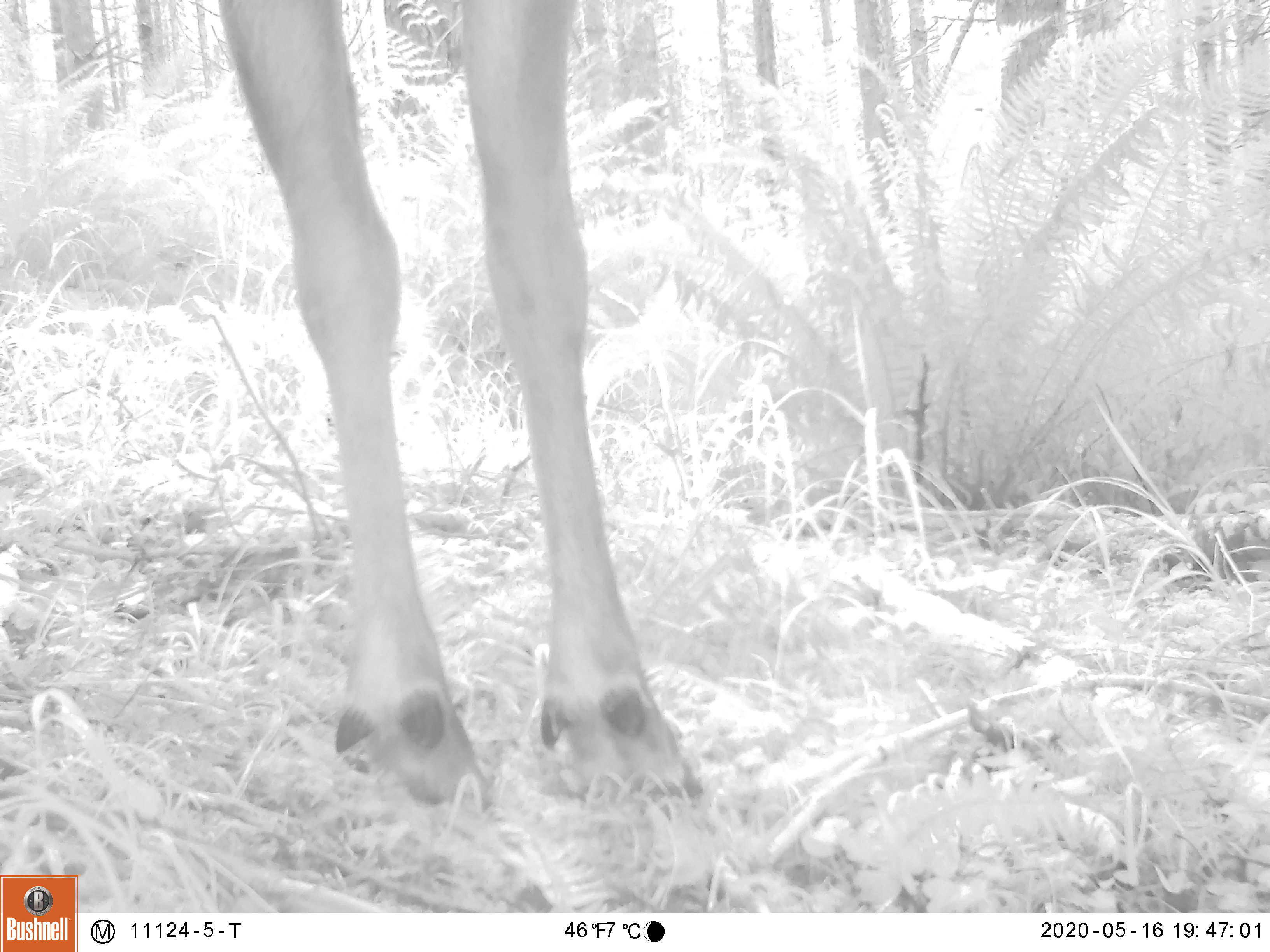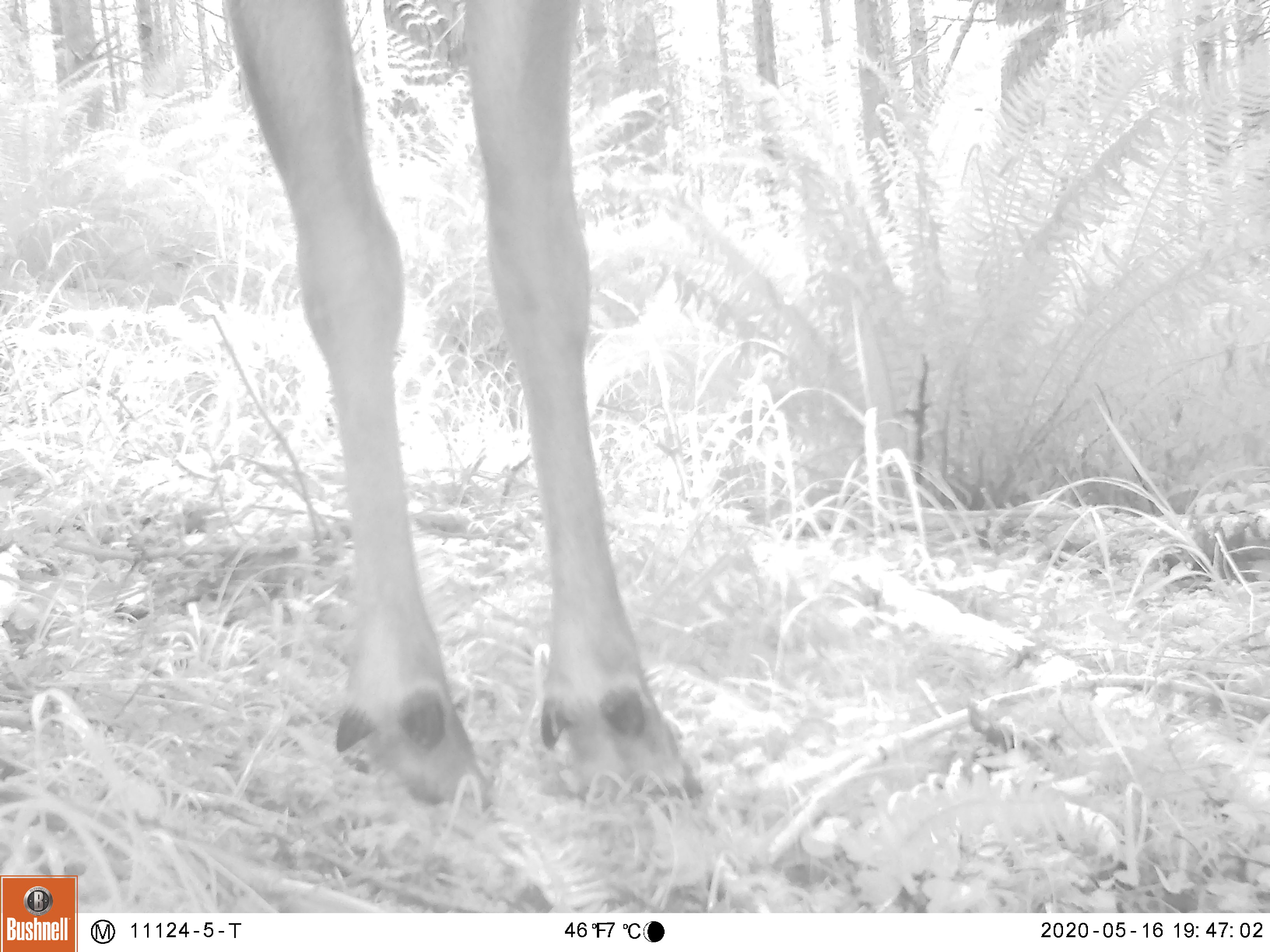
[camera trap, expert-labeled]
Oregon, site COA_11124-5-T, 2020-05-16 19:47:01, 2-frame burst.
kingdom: Animalia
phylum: Chordata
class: Mammalia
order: Artiodactyla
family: Cervidae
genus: Cervus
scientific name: Cervus canadensis roosevelti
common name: roosevelt elk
Roosevelt elk (Cervus canadensis roosevelti).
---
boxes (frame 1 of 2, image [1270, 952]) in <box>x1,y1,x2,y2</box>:
roosevelt elk: <box>210,0,708,818</box>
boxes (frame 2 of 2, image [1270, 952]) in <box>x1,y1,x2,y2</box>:
roosevelt elk: <box>214,3,708,816</box>